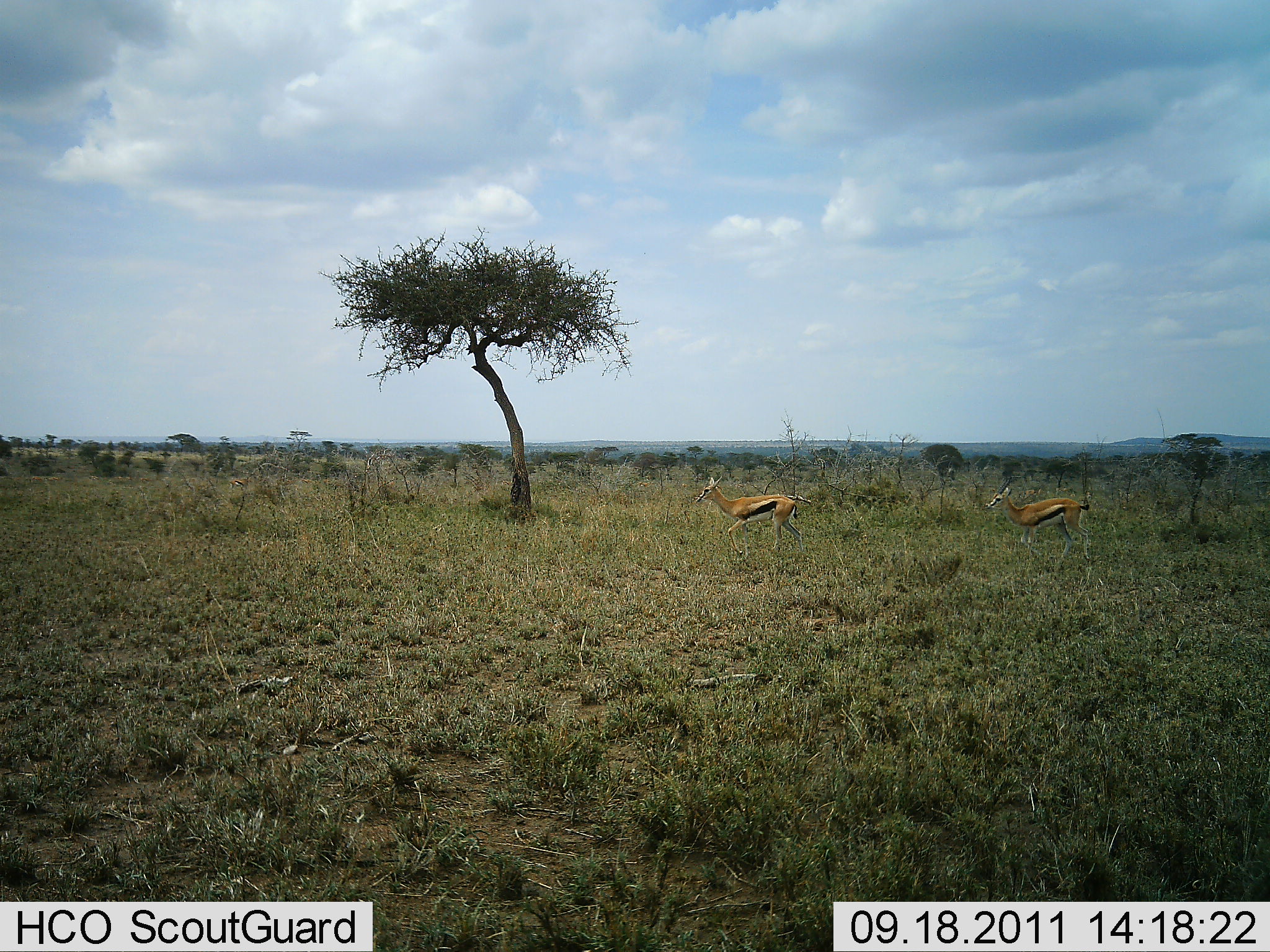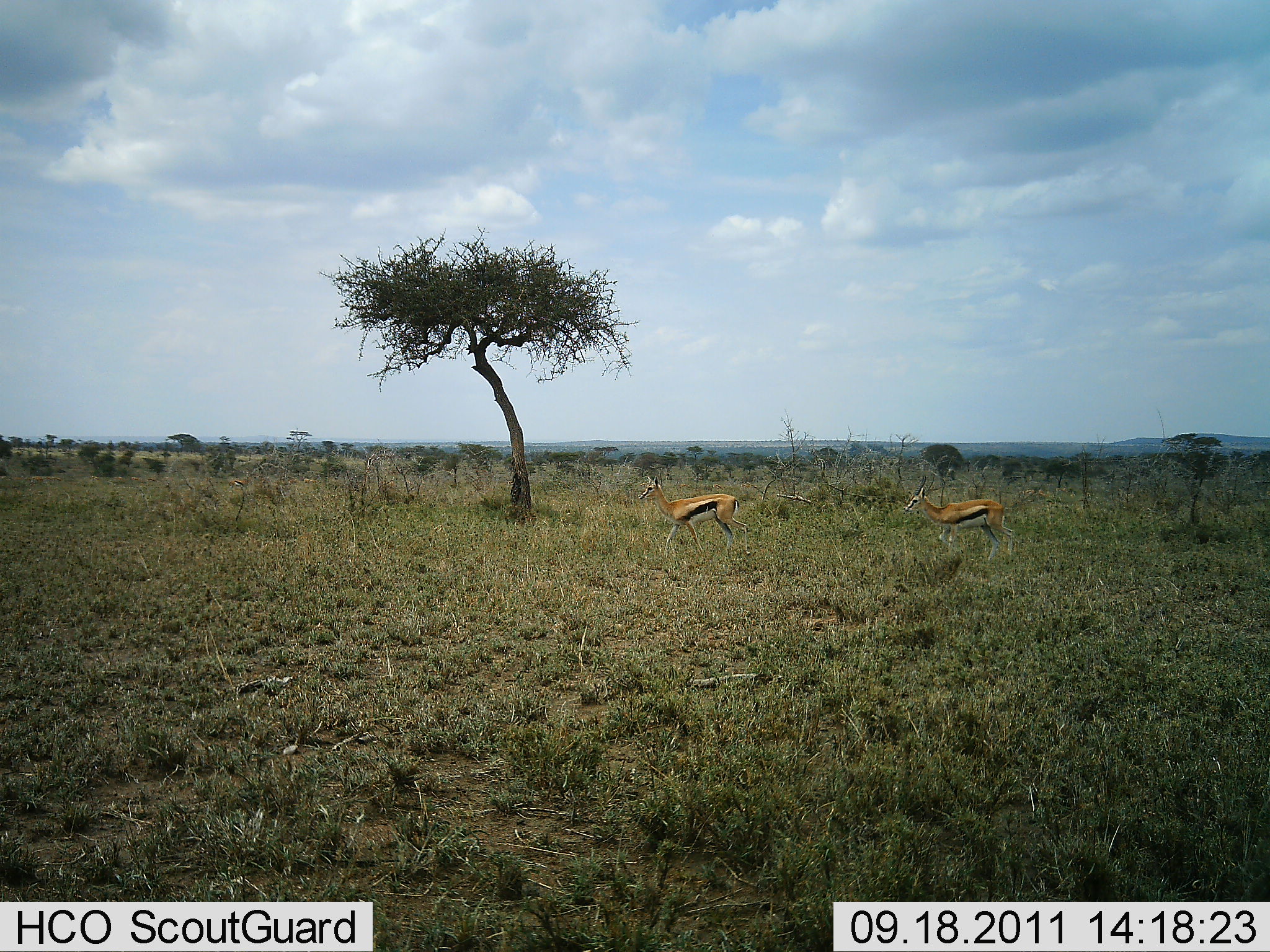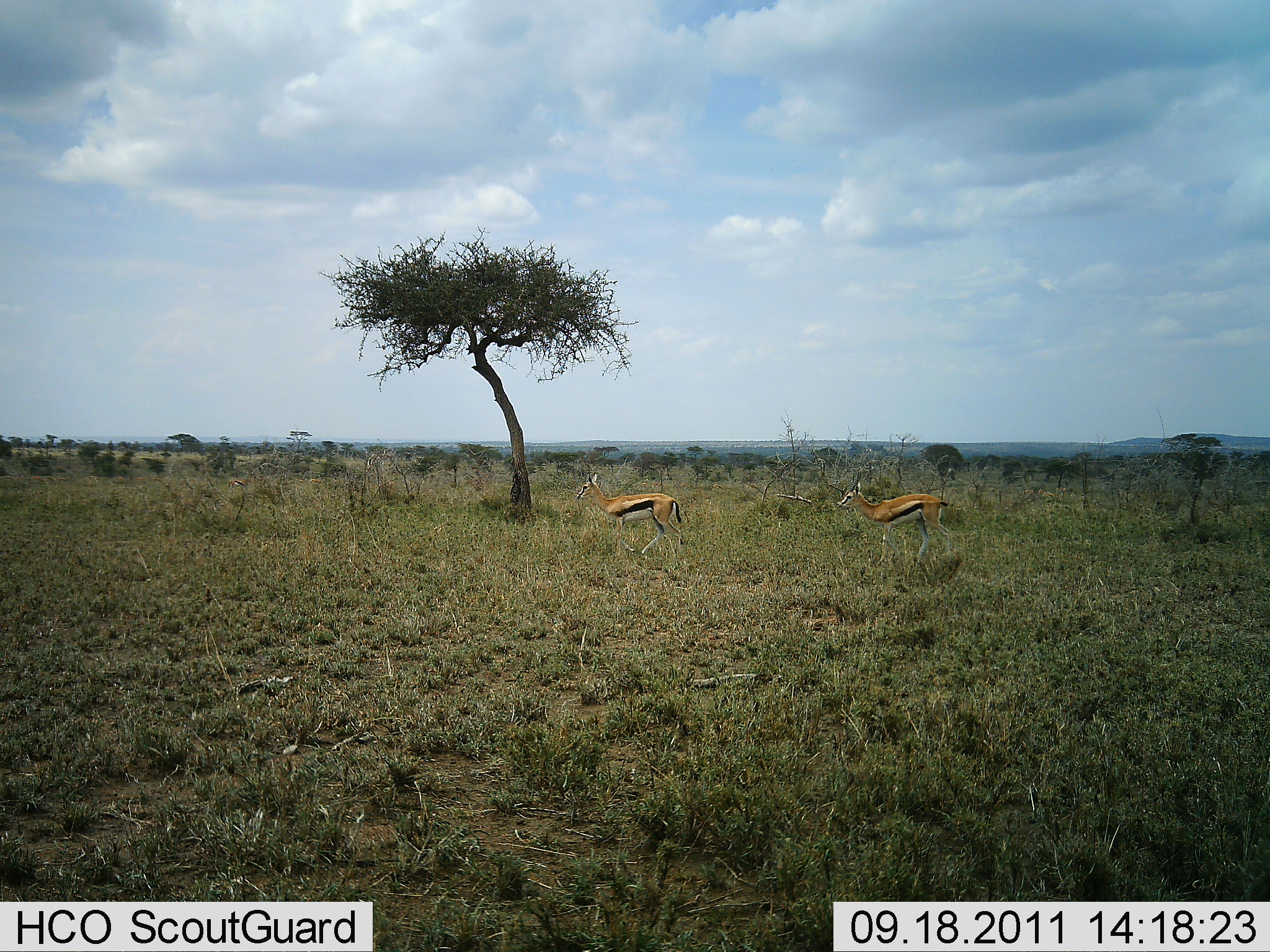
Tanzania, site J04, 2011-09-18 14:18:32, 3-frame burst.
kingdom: Animalia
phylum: Chordata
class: Mammalia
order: Artiodactyla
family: Bovidae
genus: Eudorcas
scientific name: Eudorcas thomsonii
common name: thomson's gazelle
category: gazellethomsons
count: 2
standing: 14%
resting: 0%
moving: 100%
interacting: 0%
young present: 0%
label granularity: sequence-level